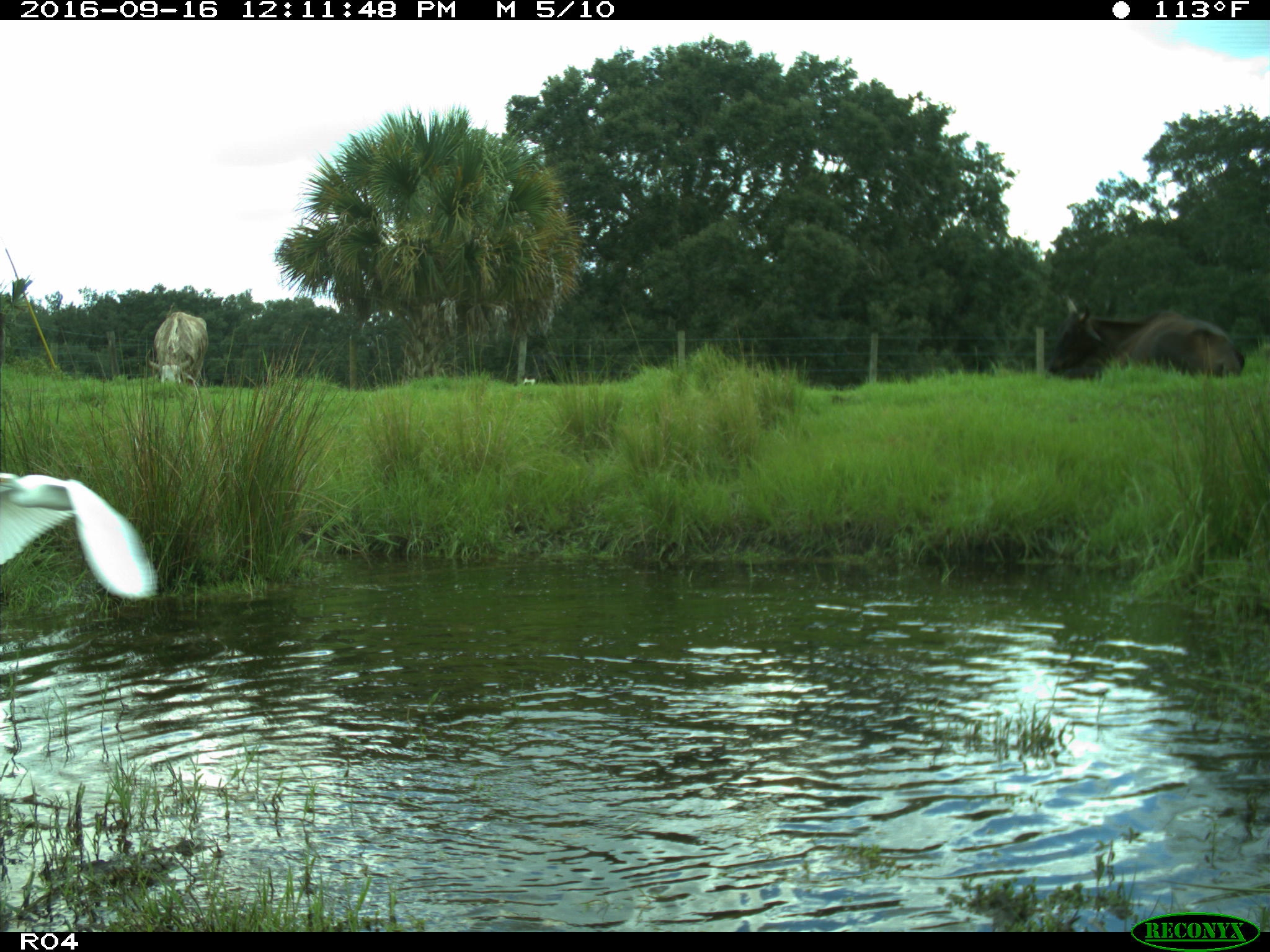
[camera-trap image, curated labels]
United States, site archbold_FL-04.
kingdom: Animalia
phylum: Chordata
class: Mammalia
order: Artiodactyla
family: Bovidae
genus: Bos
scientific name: Bos taurus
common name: domestic cow